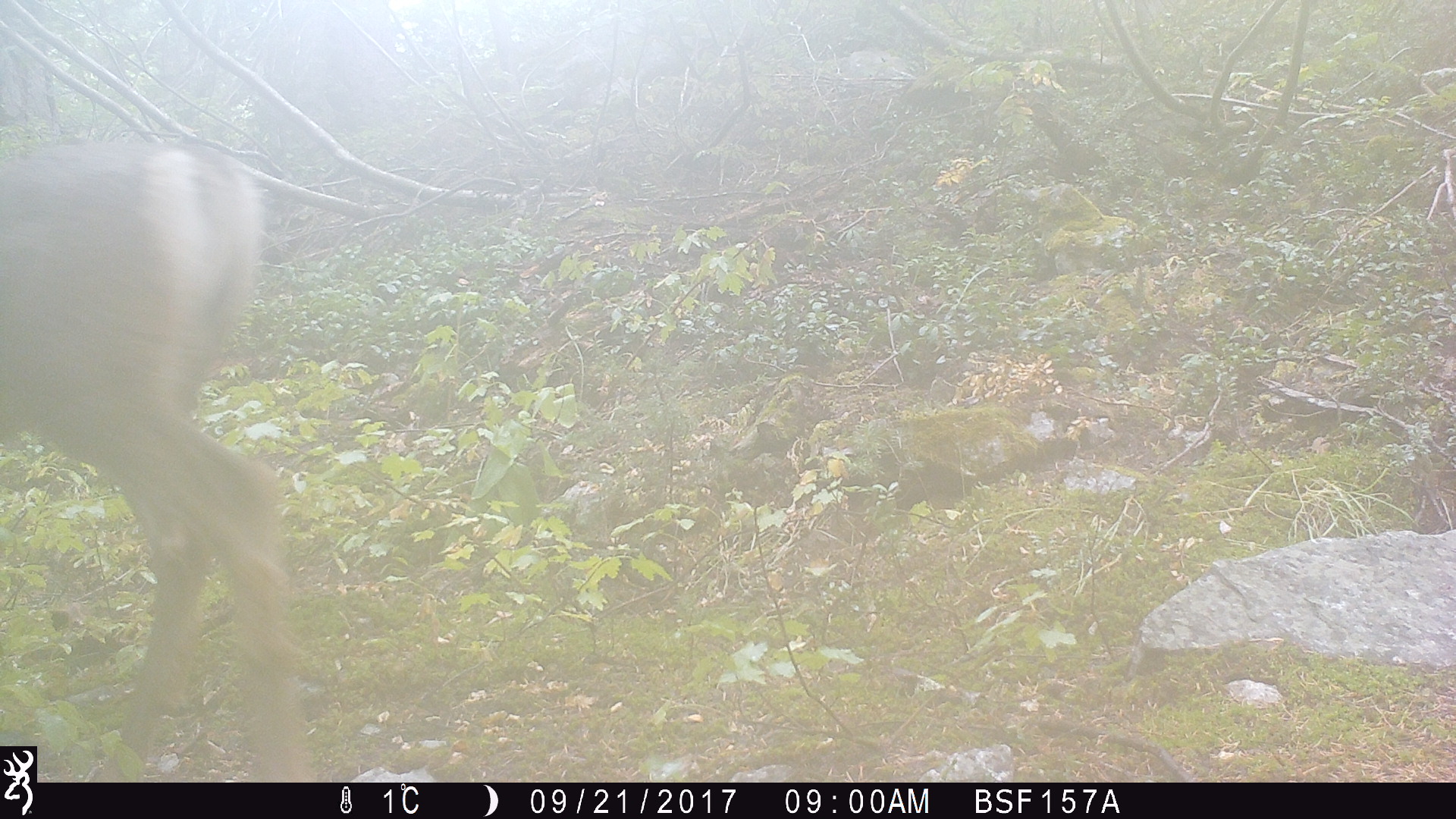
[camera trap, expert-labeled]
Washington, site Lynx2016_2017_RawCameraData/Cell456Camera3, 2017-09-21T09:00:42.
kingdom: Animalia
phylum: Chordata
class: Mammalia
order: Artiodactyla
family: Cervidae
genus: Odocoileus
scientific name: Odocoileus hemionus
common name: mule deer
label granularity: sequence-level